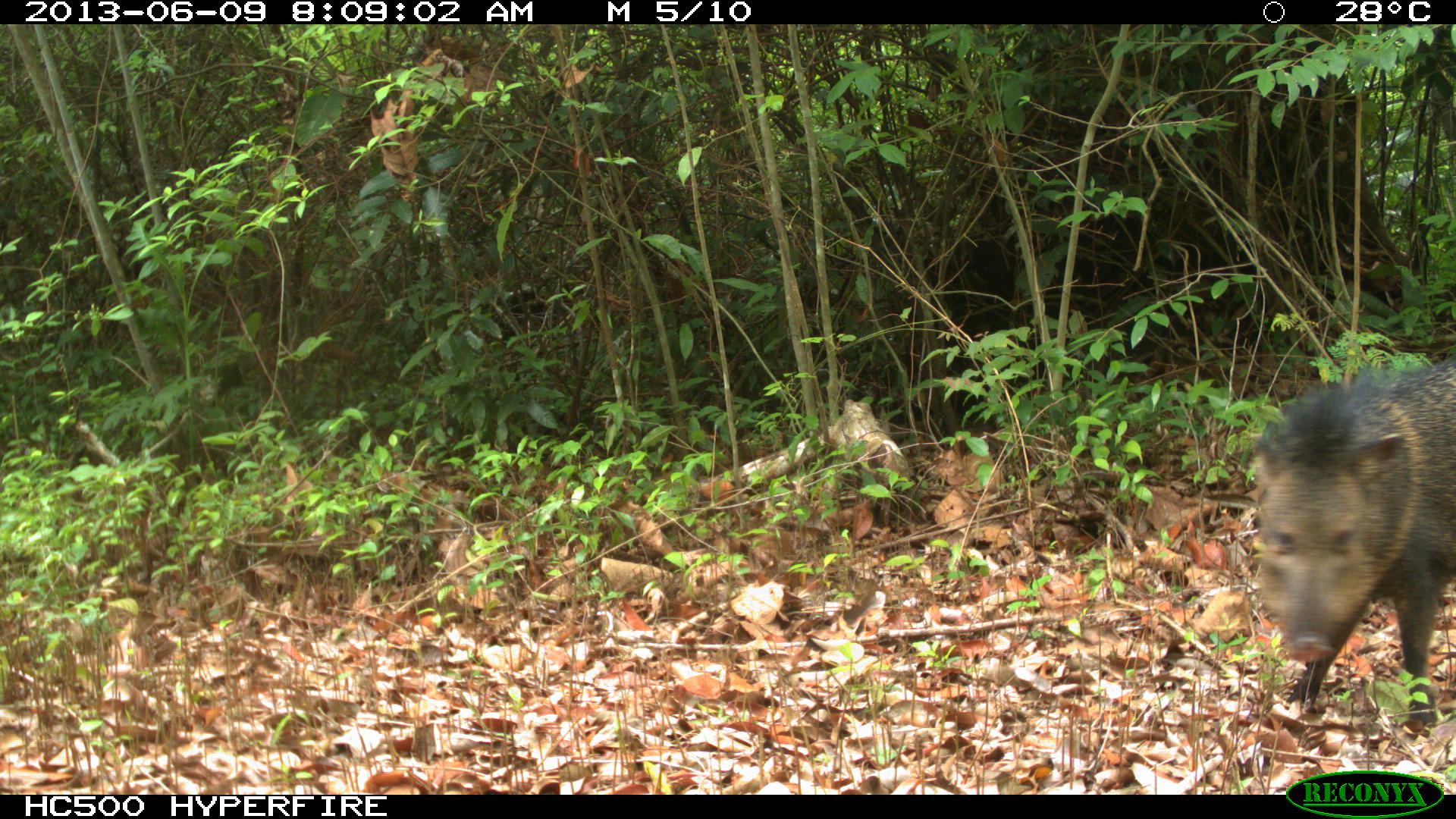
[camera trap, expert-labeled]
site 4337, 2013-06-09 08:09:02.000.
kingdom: Animalia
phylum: Chordata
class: Mammalia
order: Artiodactyla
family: Tayassuidae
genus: Pecari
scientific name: Pecari tajacu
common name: collared peccary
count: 1